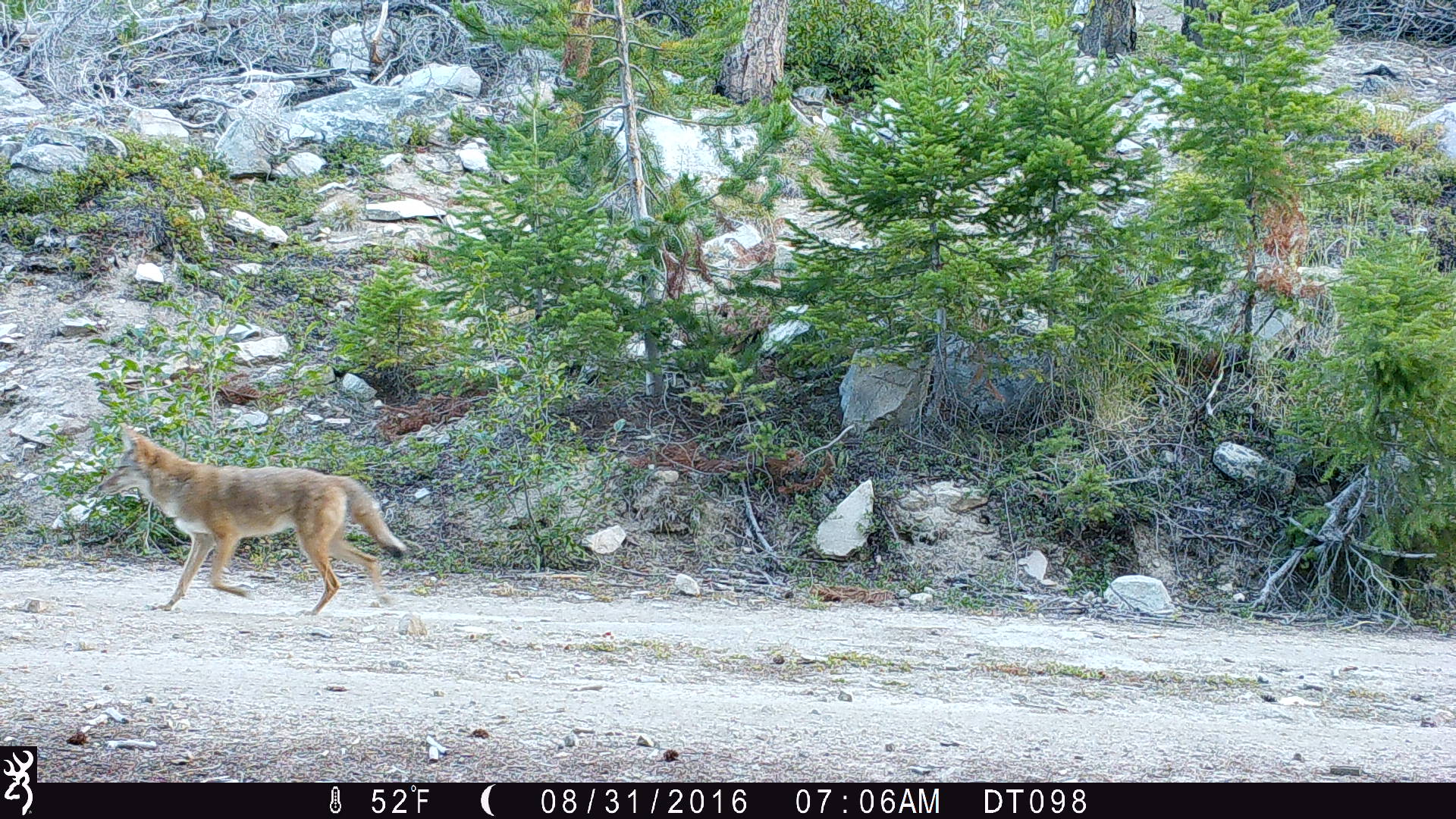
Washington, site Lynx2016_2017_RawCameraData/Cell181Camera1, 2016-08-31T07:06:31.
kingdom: Animalia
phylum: Chordata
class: Mammalia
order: Carnivora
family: Canidae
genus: Canis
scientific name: Canis latrans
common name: coyote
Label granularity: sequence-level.